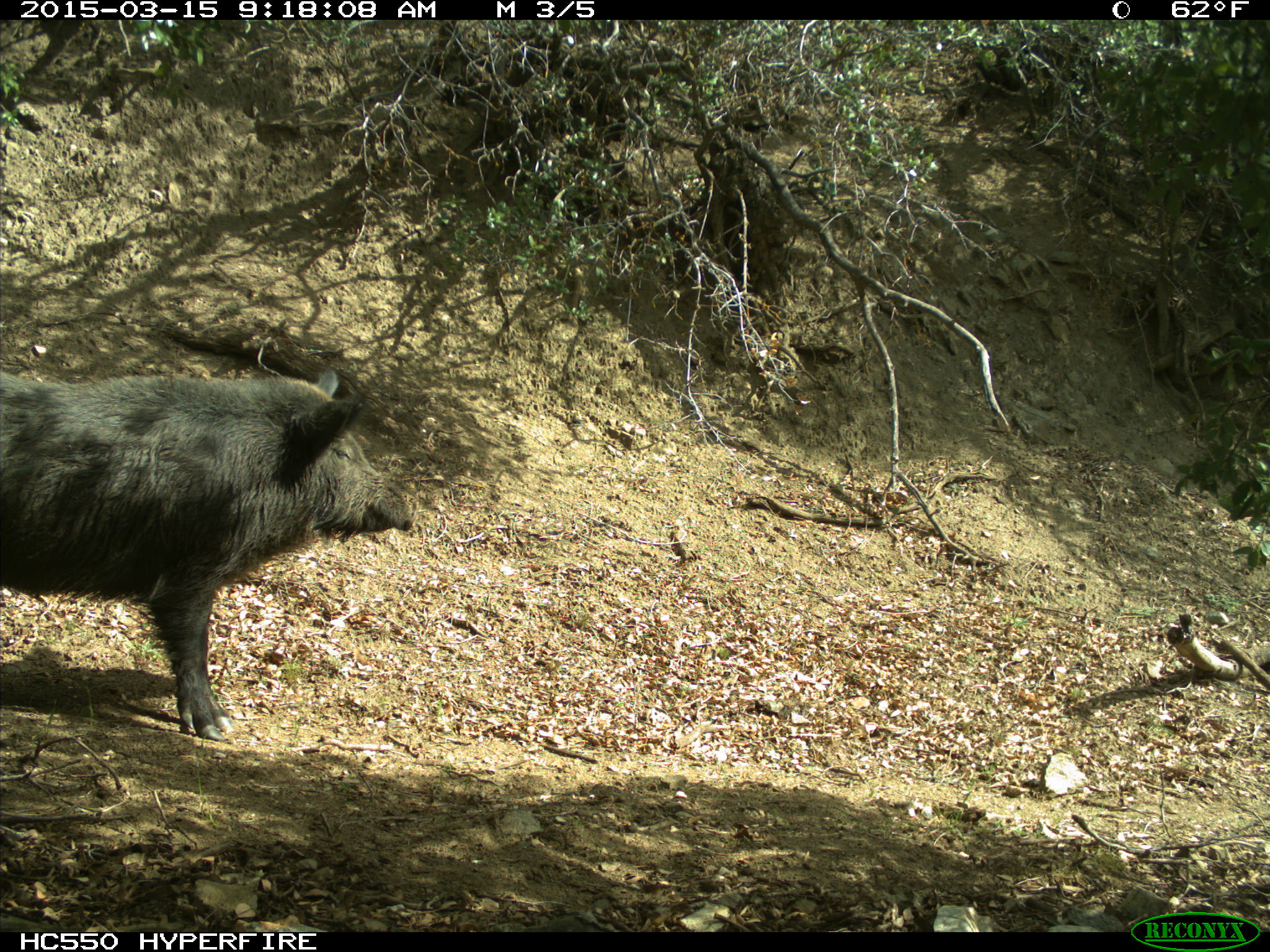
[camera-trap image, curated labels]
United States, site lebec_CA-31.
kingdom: Animalia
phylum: Chordata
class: Mammalia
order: Artiodactyla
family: Suidae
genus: Sus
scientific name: Sus scrofa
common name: wild boar